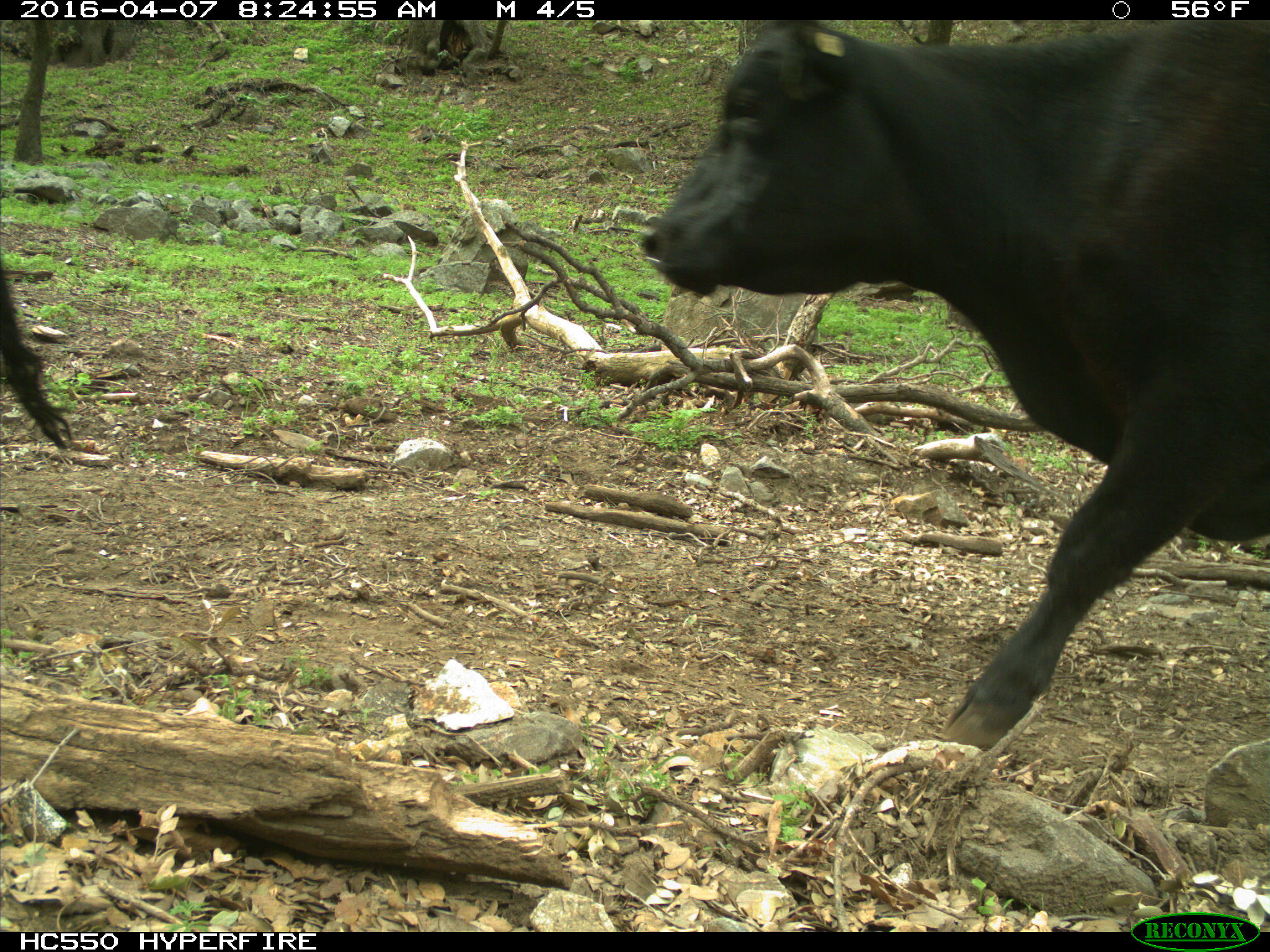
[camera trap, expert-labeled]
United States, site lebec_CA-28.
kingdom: Animalia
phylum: Chordata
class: Mammalia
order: Artiodactyla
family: Bovidae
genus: Bos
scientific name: Bos taurus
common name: domestic cow